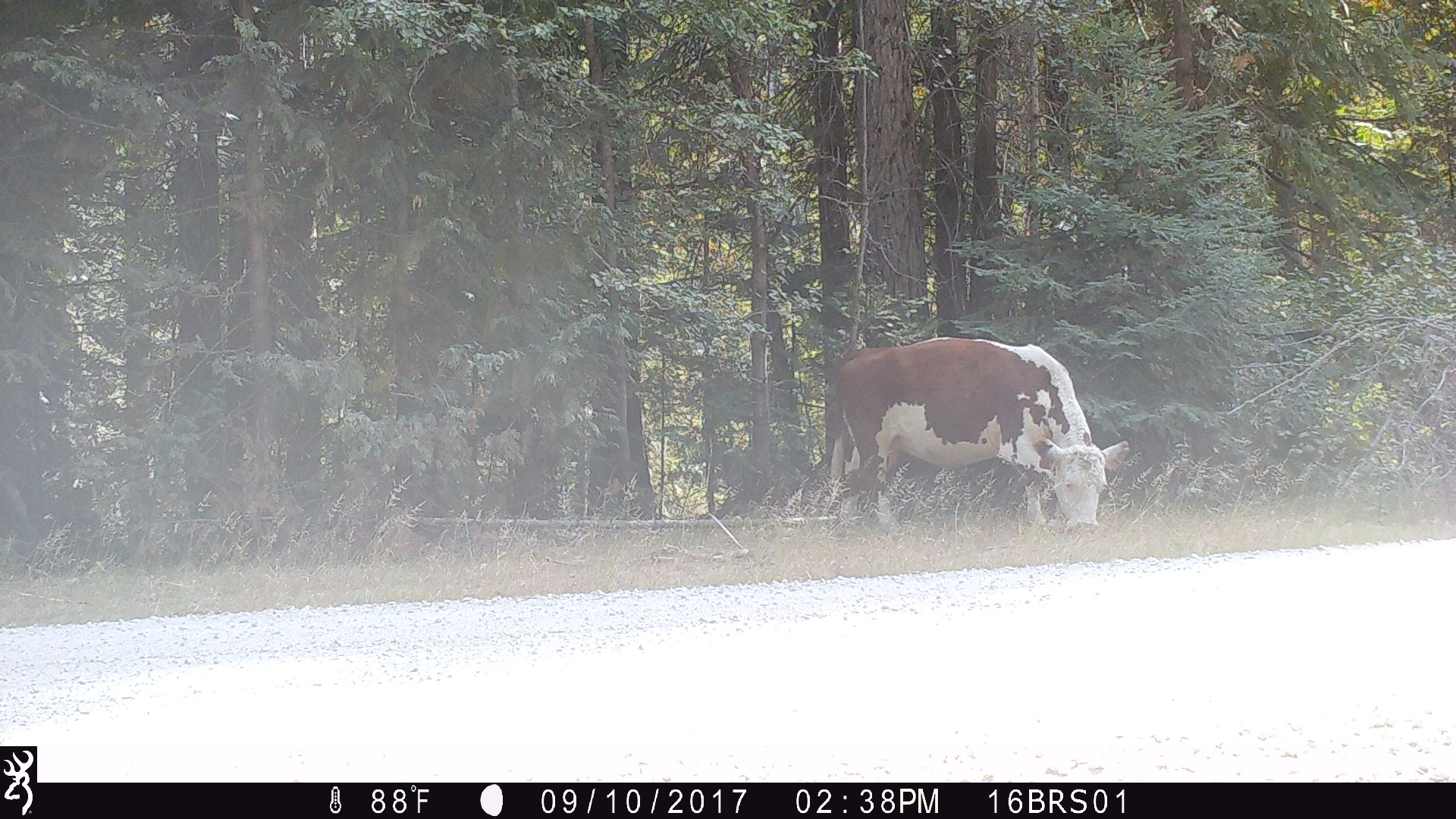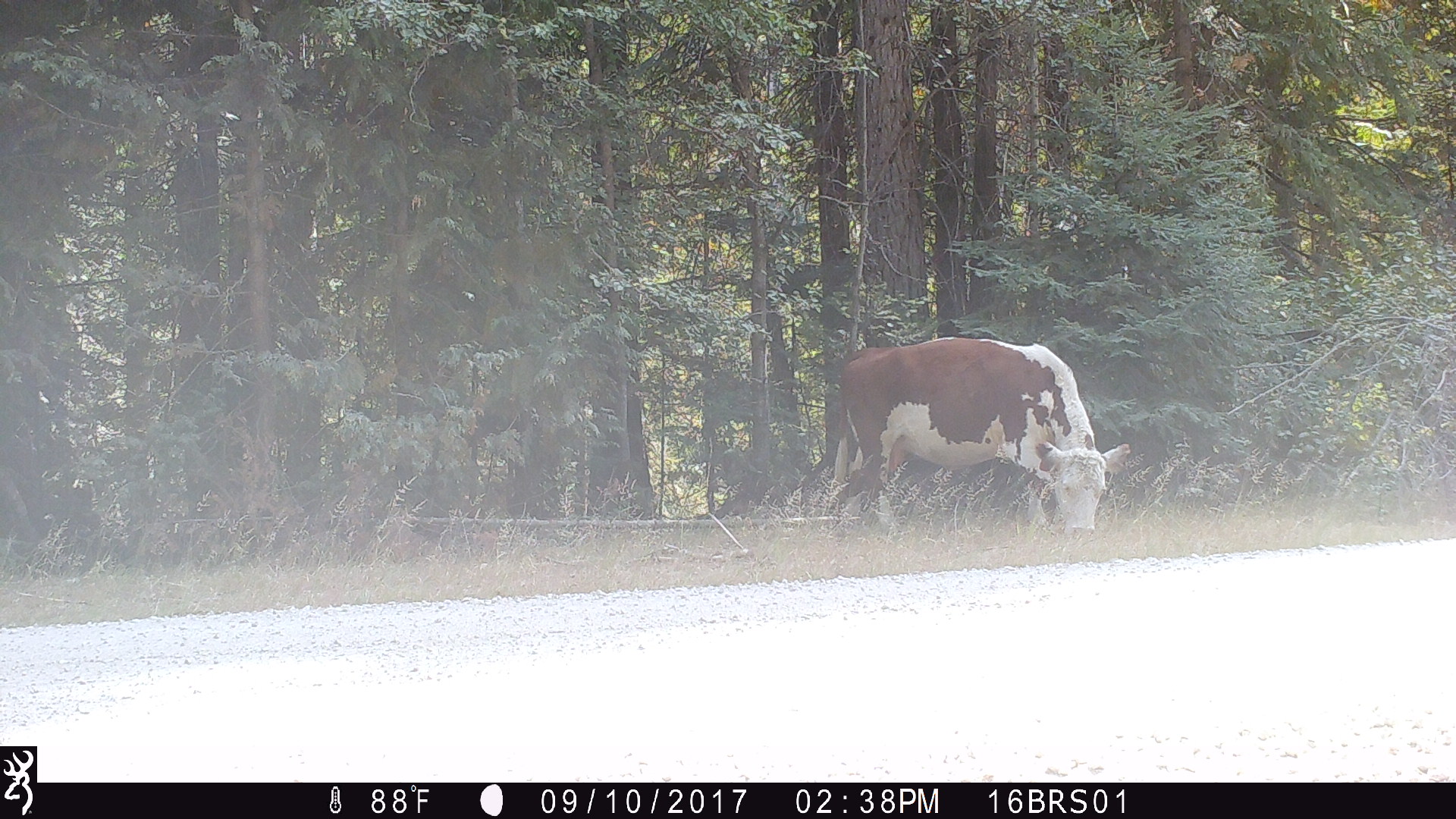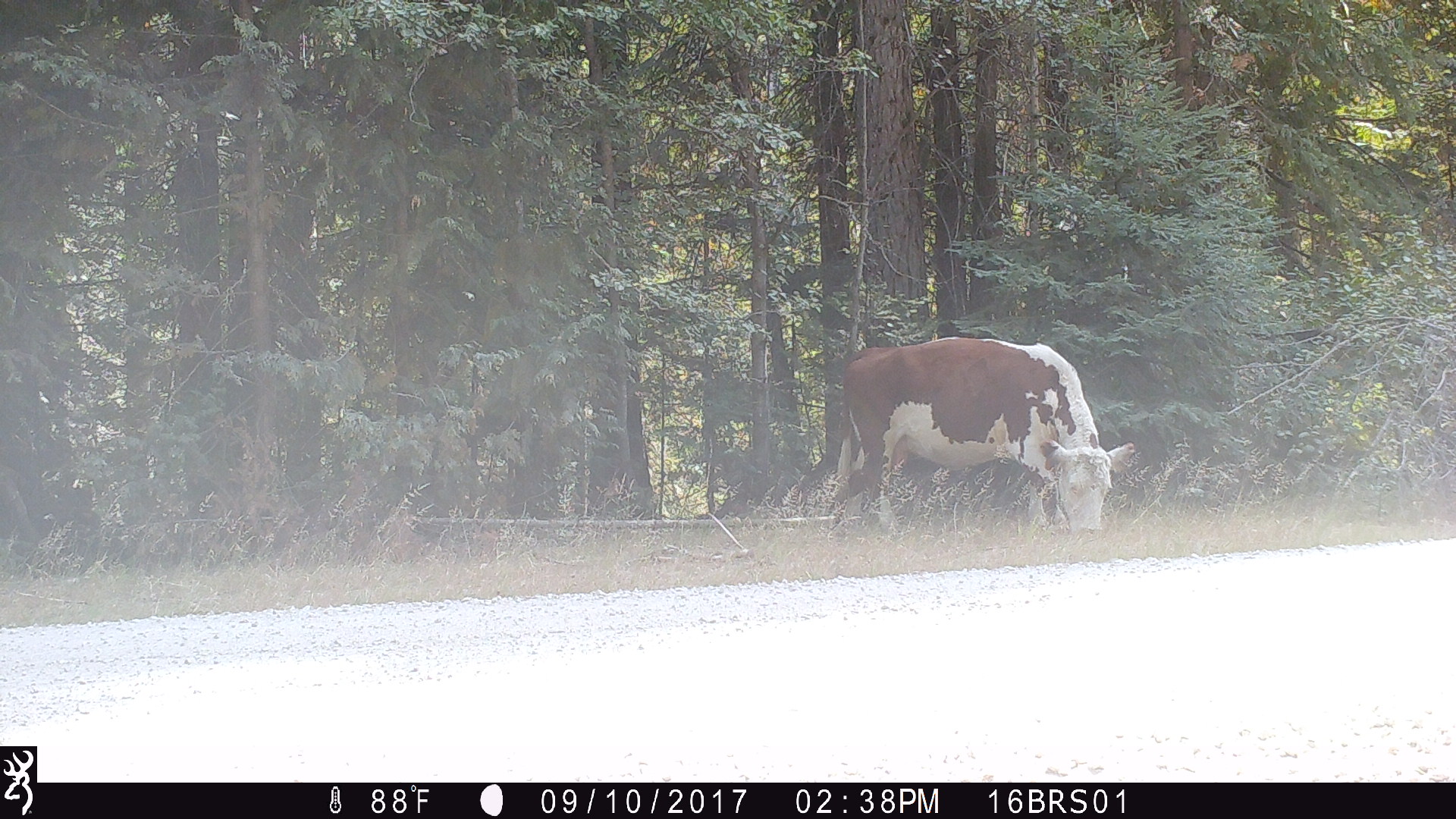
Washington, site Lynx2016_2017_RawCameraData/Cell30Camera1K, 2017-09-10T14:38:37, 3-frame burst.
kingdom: Animalia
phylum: Chordata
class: Mammalia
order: Artiodactyla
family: Bovidae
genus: Bos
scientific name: Bos taurus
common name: domestic cattle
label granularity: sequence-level